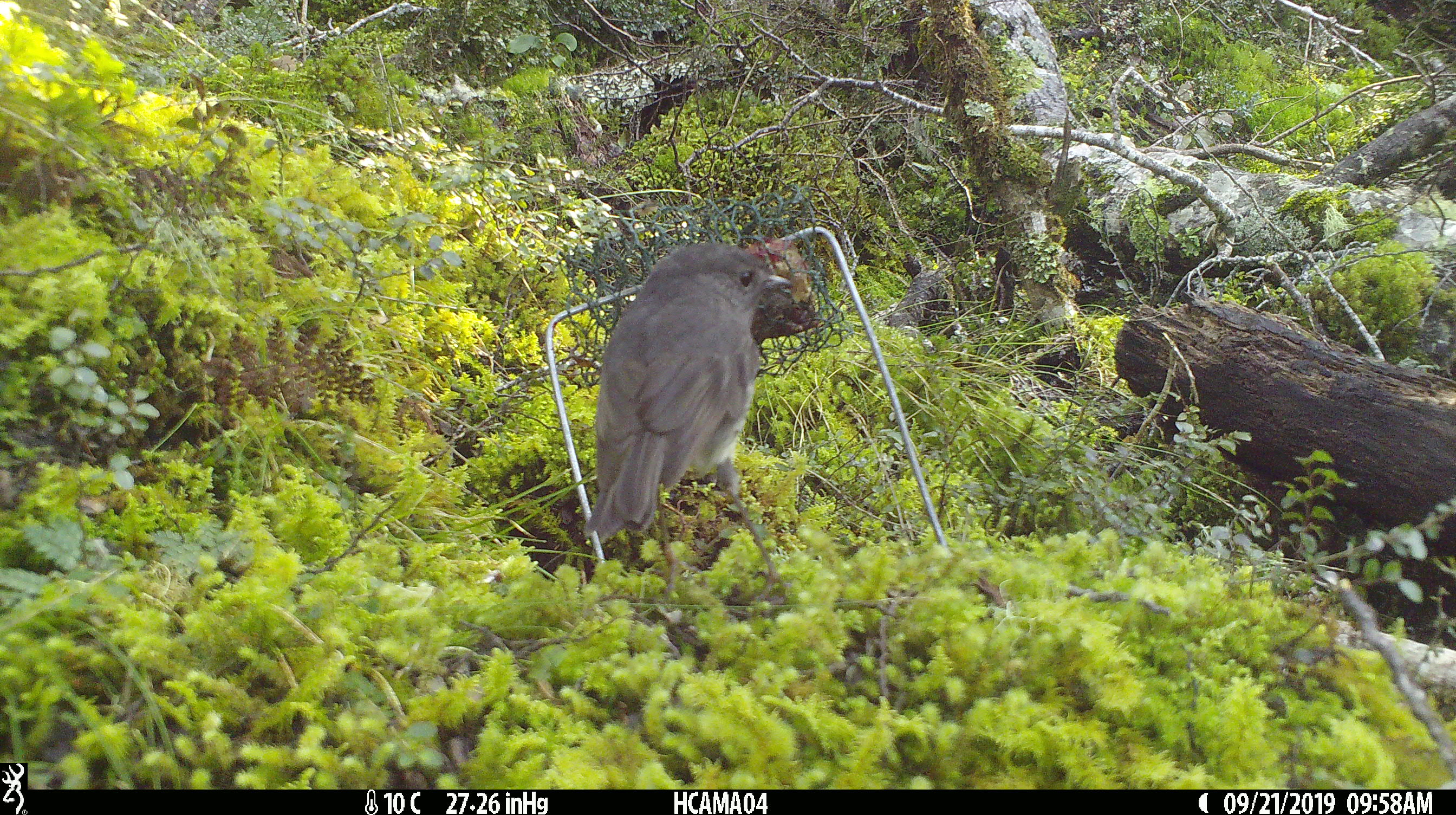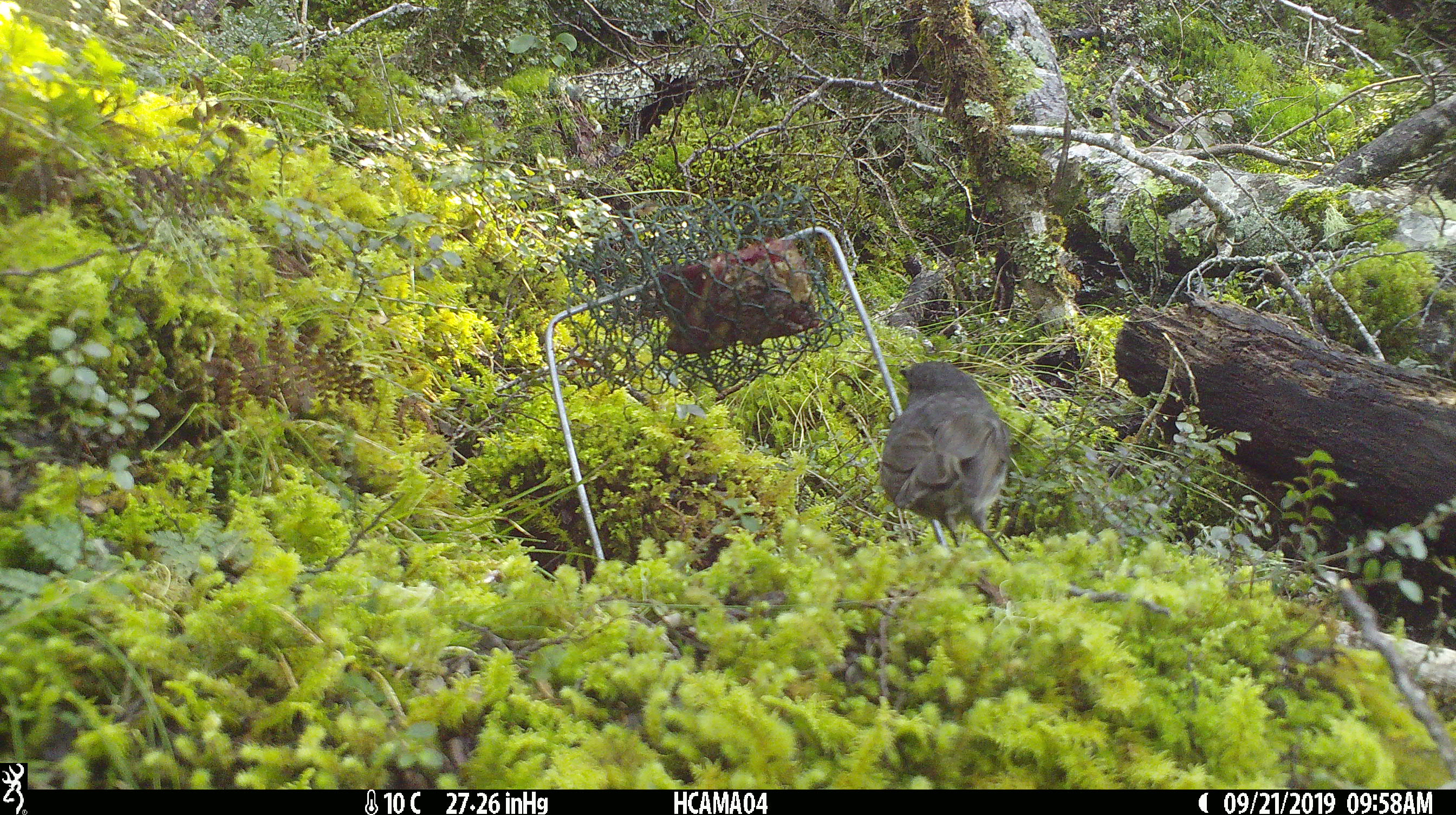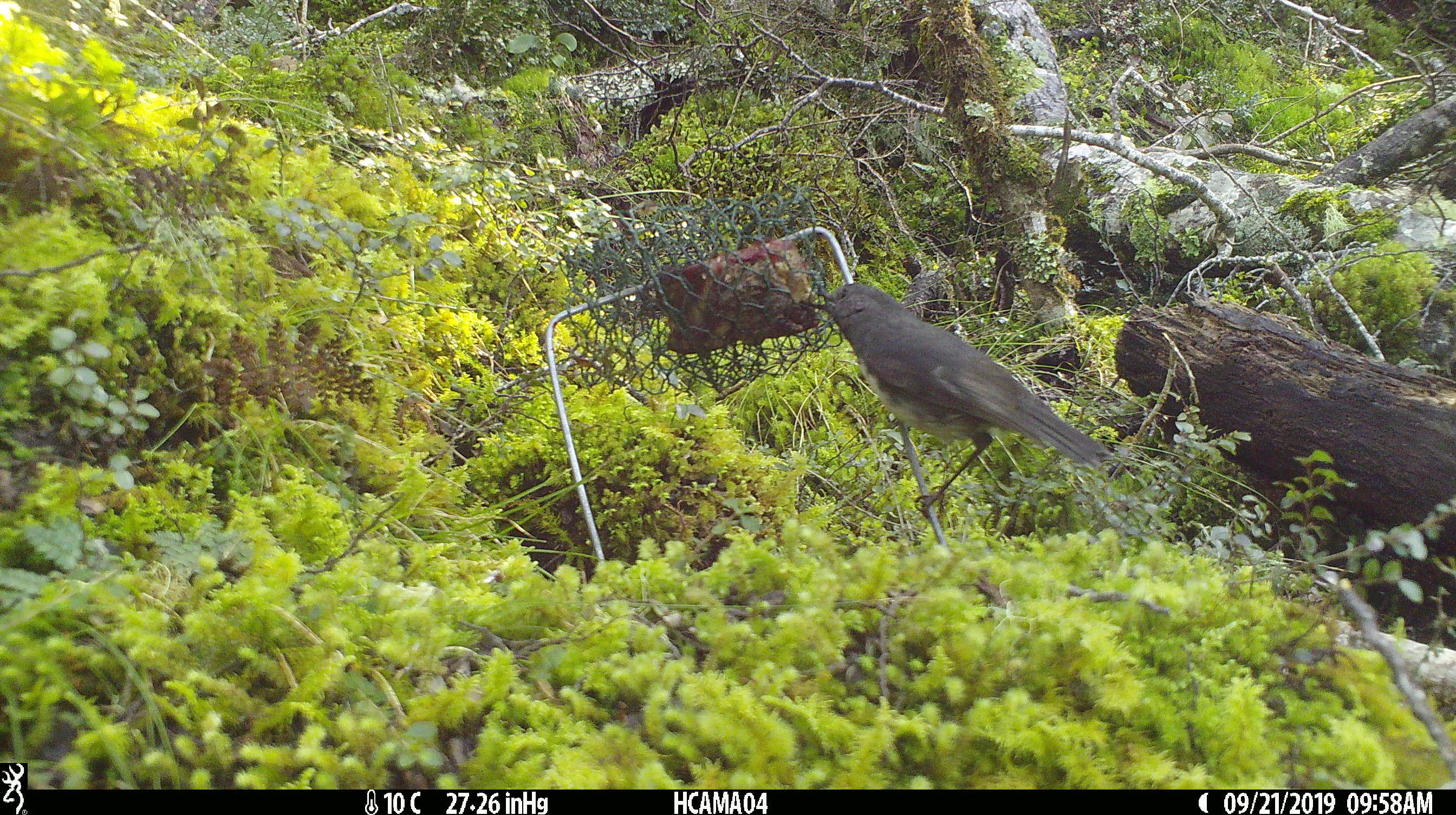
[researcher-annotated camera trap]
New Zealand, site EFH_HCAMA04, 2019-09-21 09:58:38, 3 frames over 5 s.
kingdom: Animalia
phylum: Chordata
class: Aves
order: Passeriformes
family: Petroicidae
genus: Petroica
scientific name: Petroica australis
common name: new zealand robin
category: robin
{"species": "robin (new zealand robin) (Petroica australis)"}